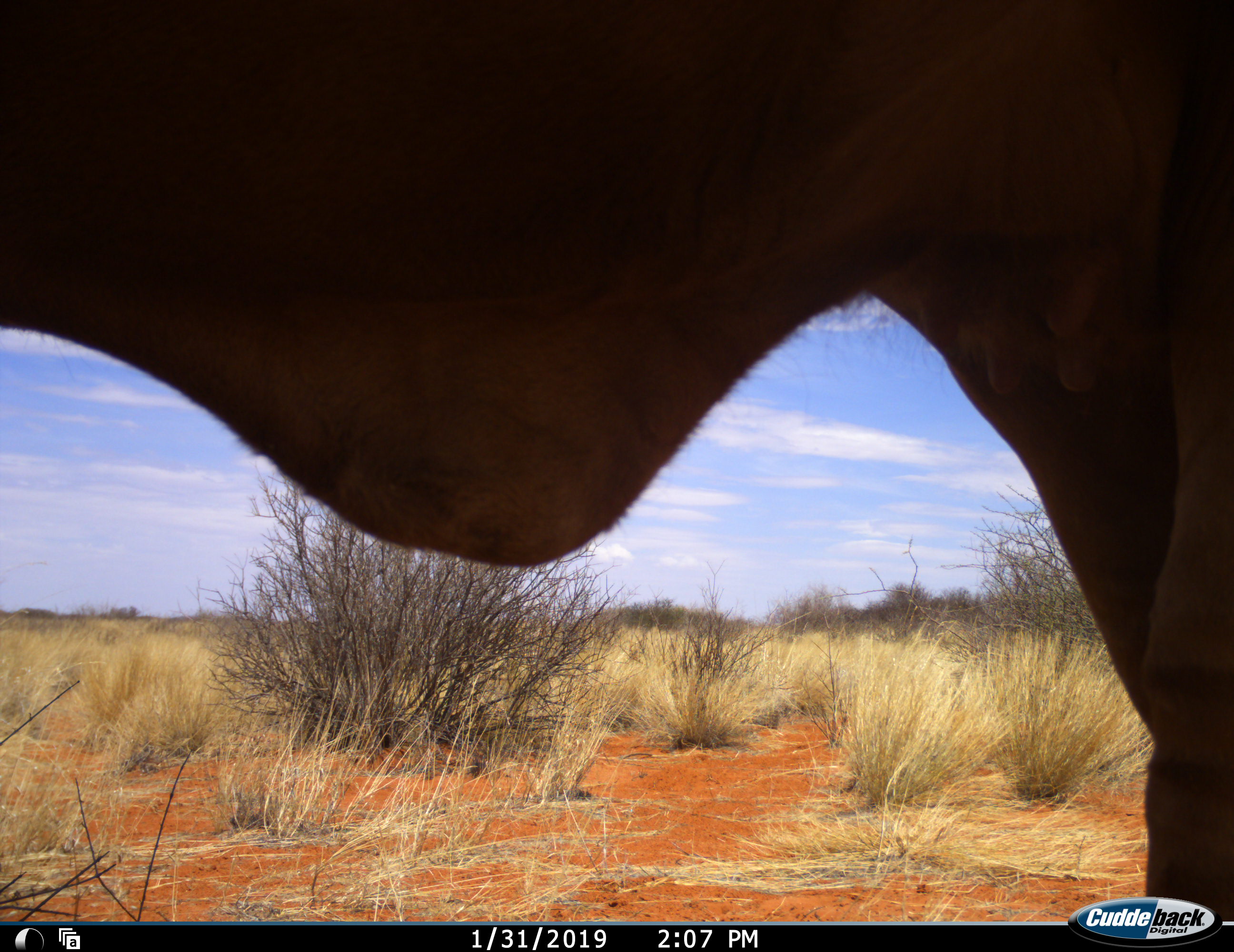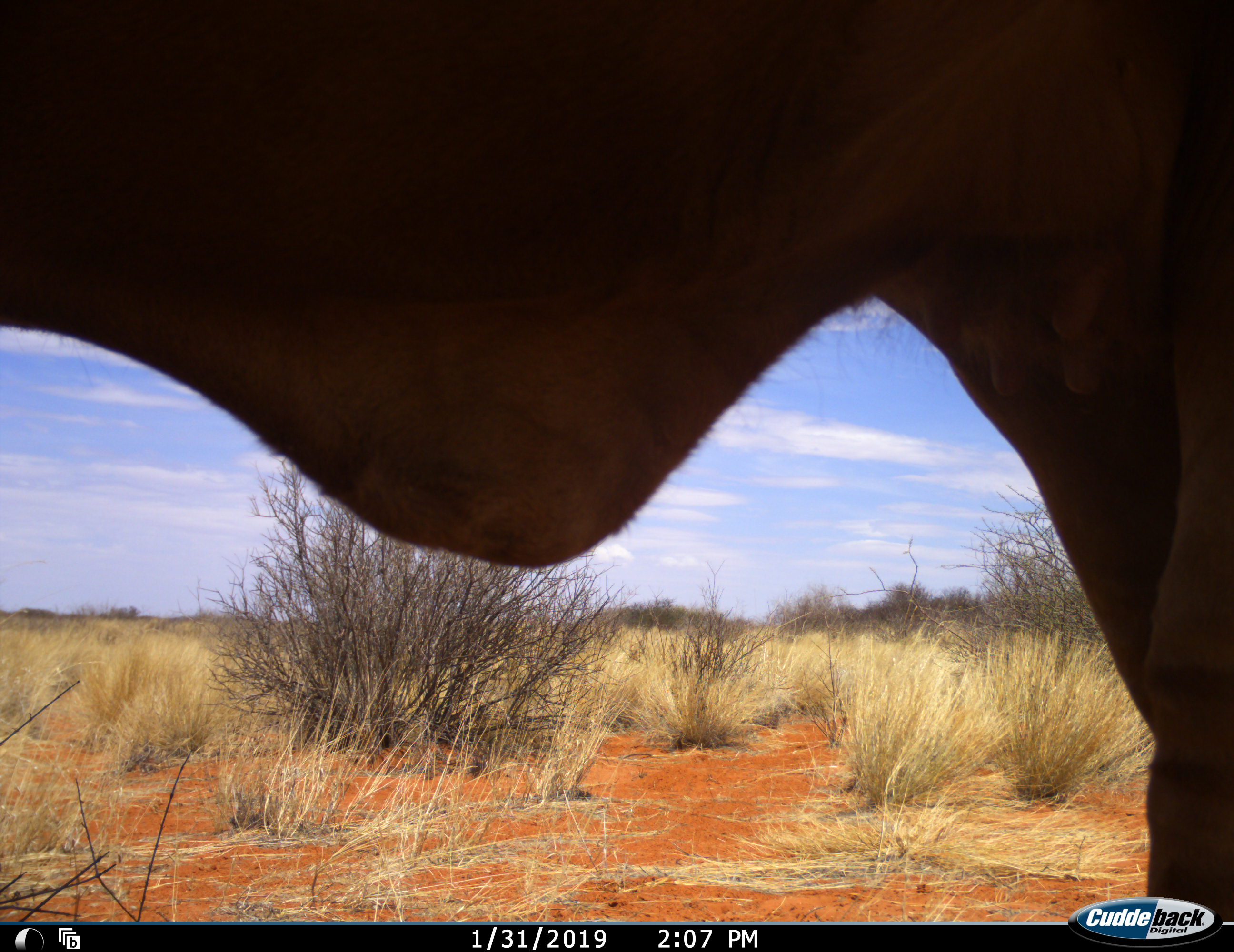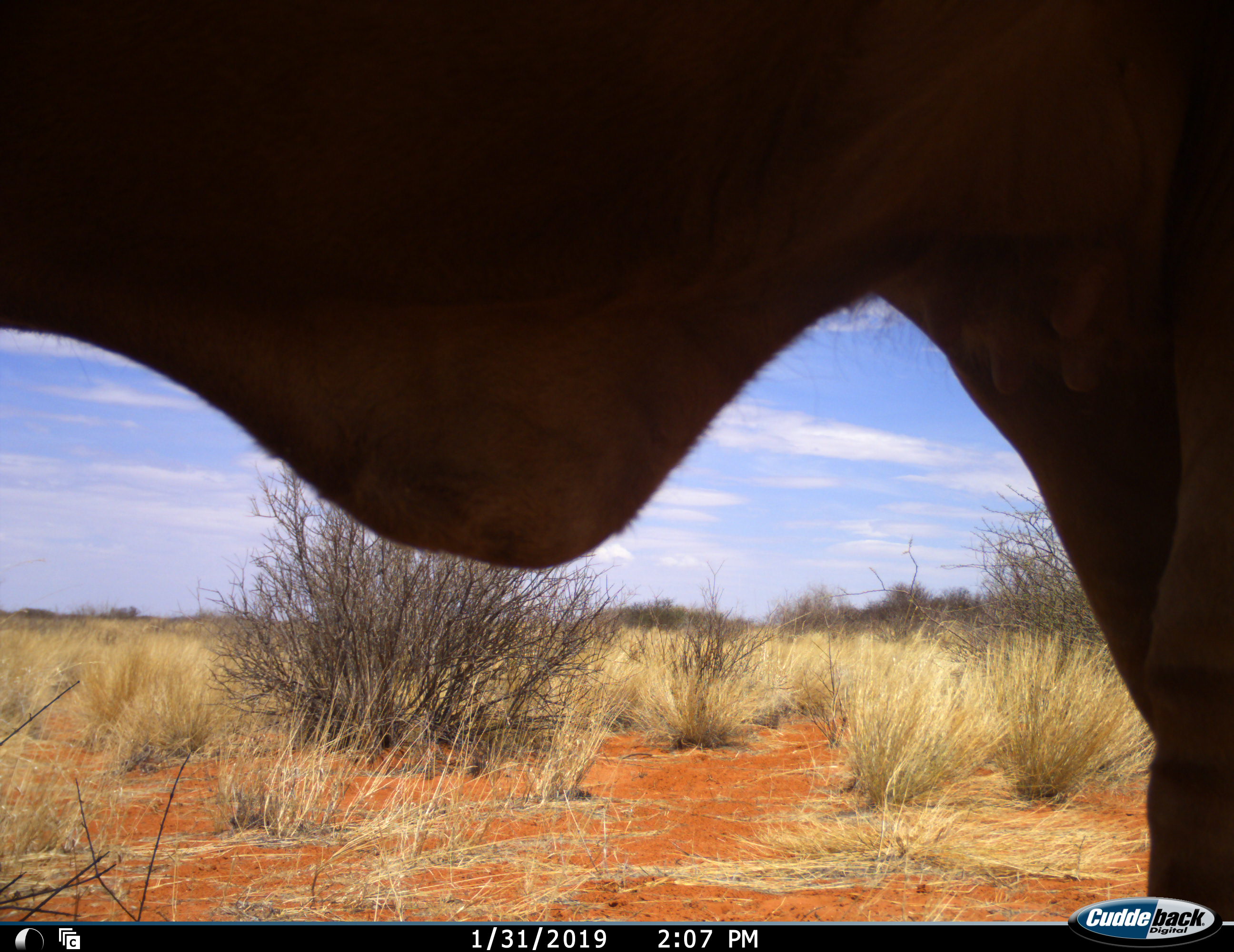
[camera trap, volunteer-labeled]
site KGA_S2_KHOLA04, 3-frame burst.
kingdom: Animalia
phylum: Chordata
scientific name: Vertebrata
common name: domestic animal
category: domesticanimal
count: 1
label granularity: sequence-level